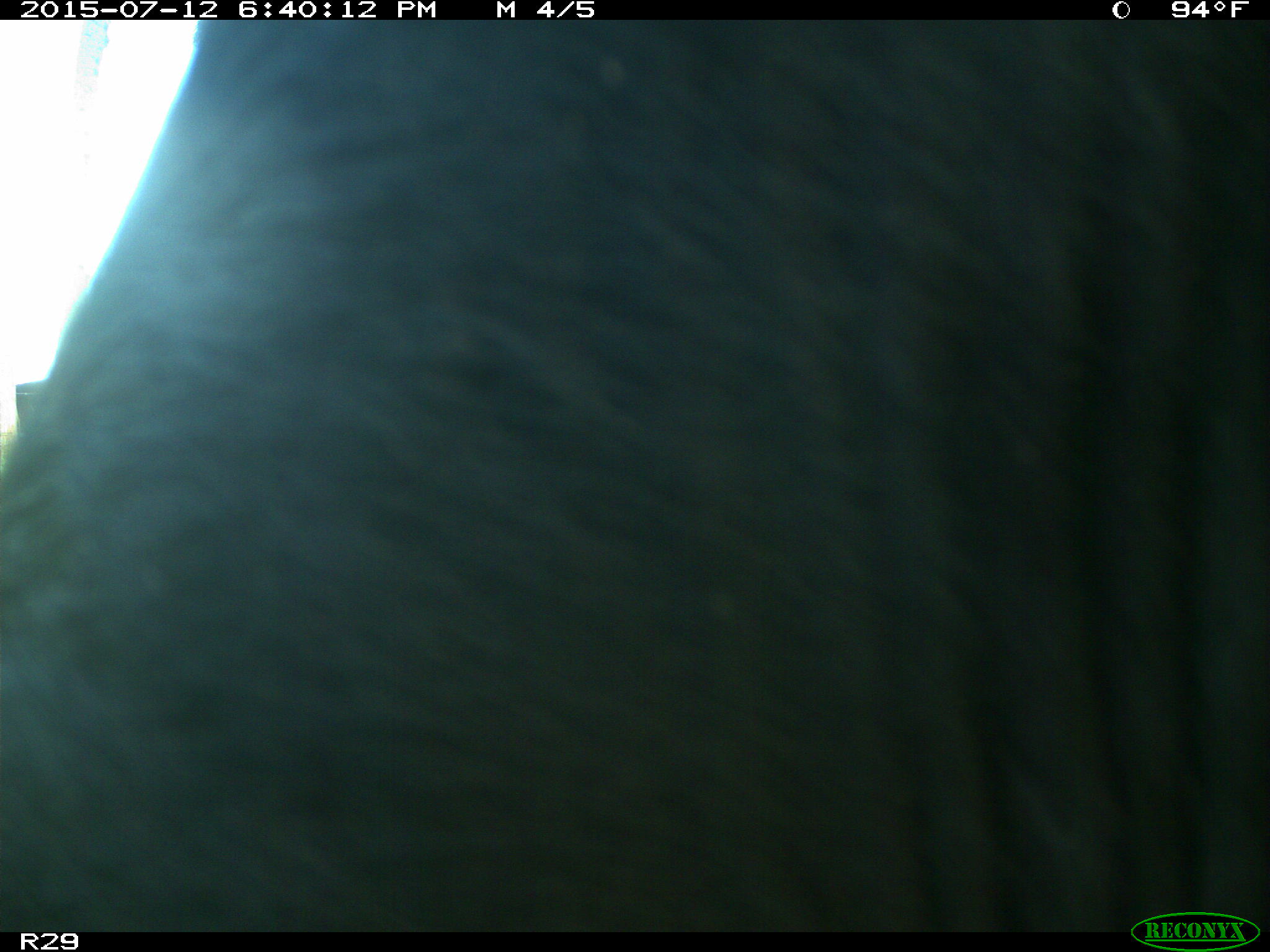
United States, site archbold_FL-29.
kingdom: Animalia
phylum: Chordata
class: Mammalia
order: Artiodactyla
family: Bovidae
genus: Bos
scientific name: Bos taurus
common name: domestic cow